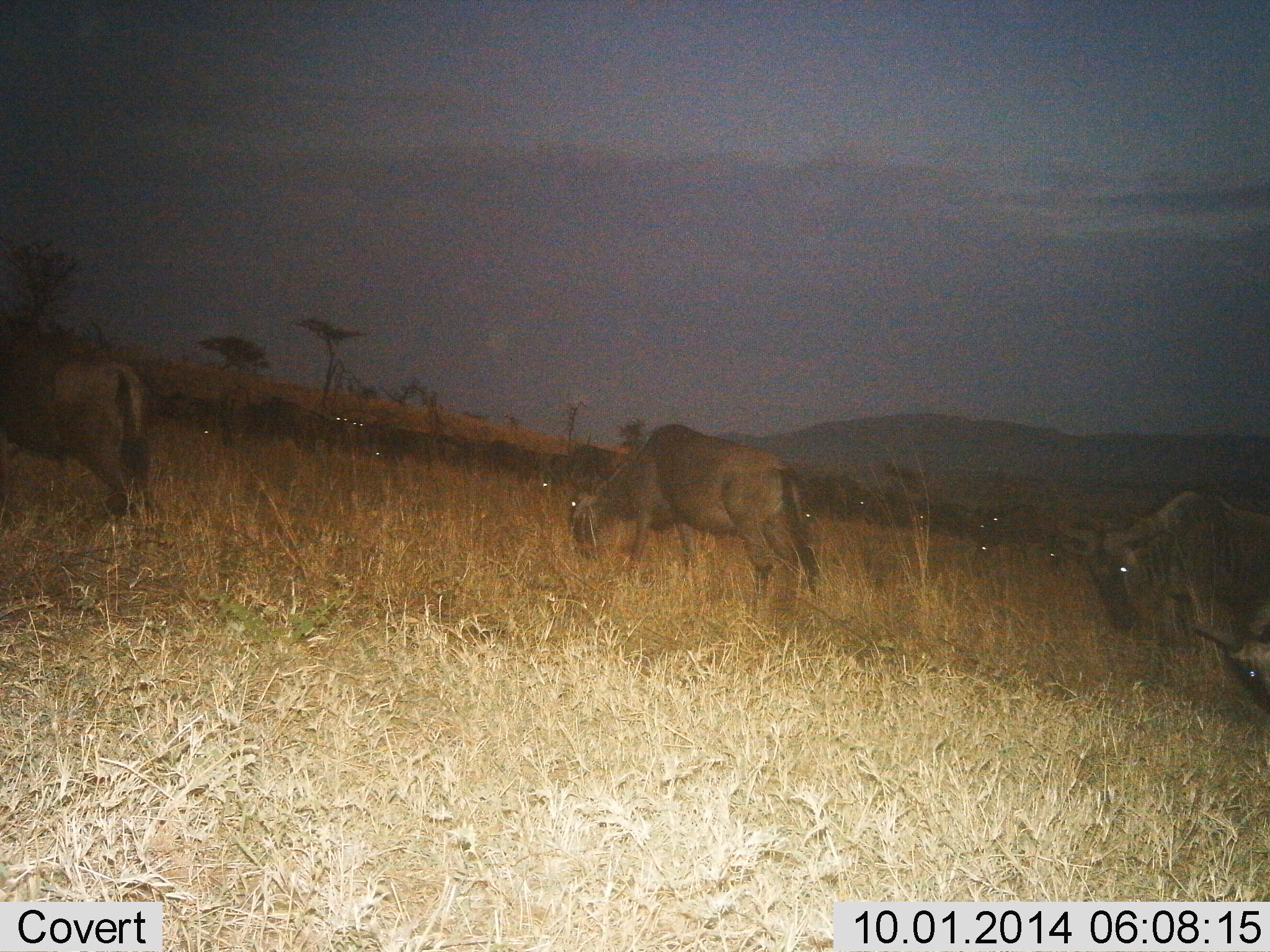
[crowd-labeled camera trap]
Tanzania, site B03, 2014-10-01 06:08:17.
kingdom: Animalia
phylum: Chordata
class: Mammalia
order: Artiodactyla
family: Bovidae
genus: Connochaetes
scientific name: Connochaetes taurinus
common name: blue wildebeest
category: wildebeest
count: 11-50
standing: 30%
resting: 0%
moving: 20%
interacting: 10%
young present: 0%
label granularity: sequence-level